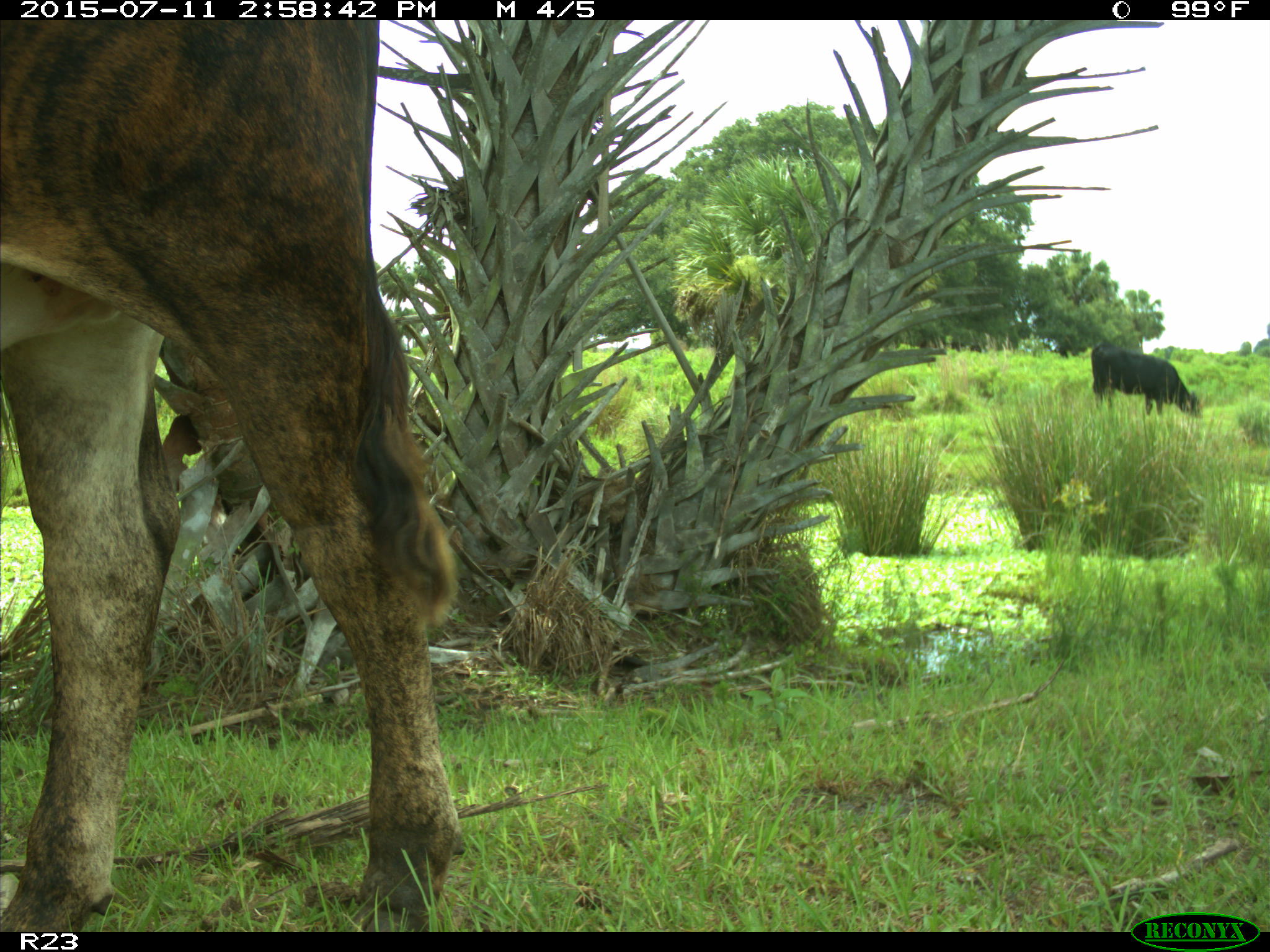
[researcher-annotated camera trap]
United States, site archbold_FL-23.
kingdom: Animalia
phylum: Chordata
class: Mammalia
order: Artiodactyla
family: Bovidae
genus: Bos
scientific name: Bos taurus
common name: domestic cow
Bos taurus (domestic cow).